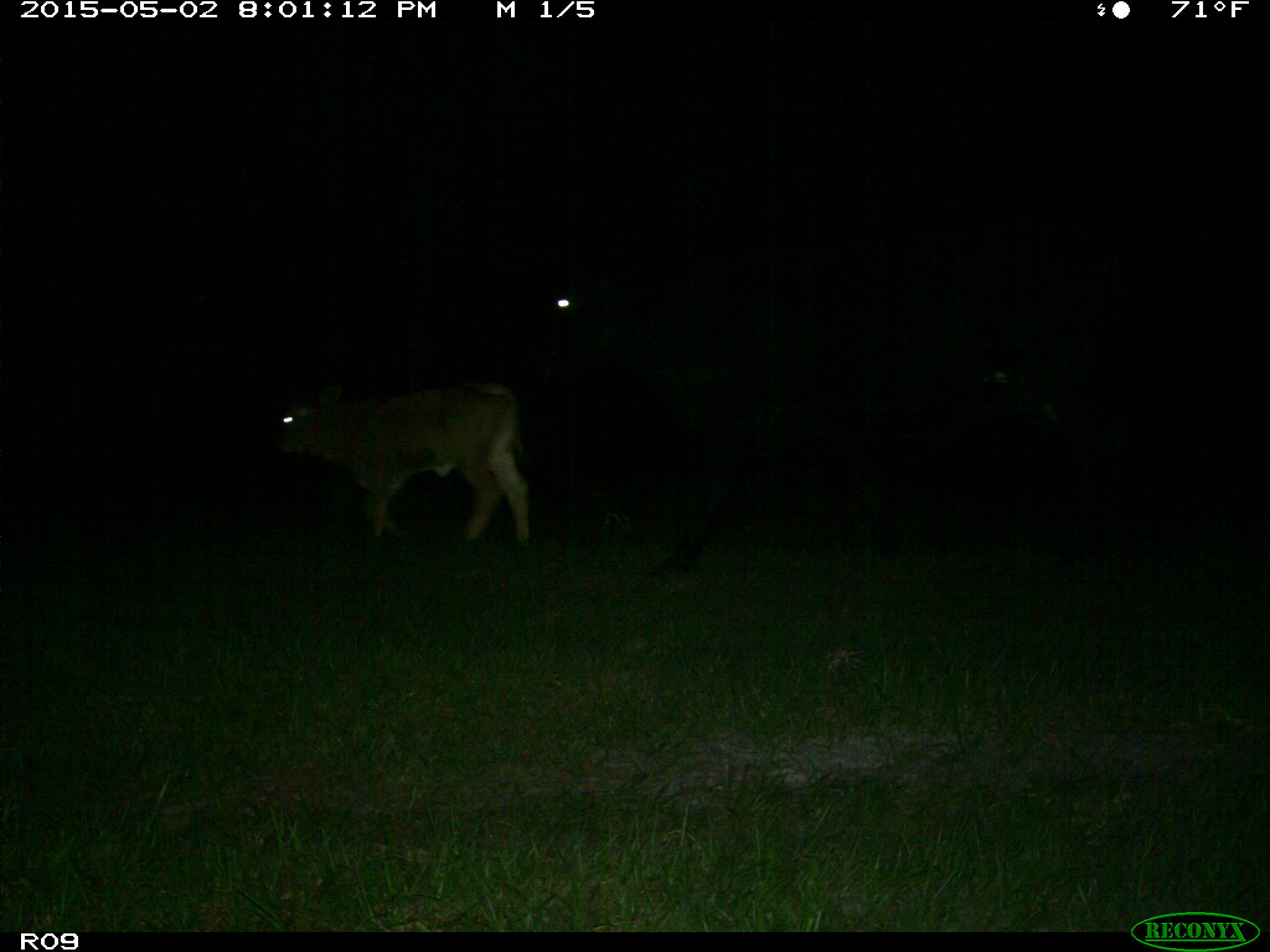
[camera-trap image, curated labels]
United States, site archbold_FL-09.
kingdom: Animalia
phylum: Chordata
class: Mammalia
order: Artiodactyla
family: Bovidae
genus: Bos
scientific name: Bos taurus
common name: domestic cow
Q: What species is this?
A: Bos taurus (domestic cow).